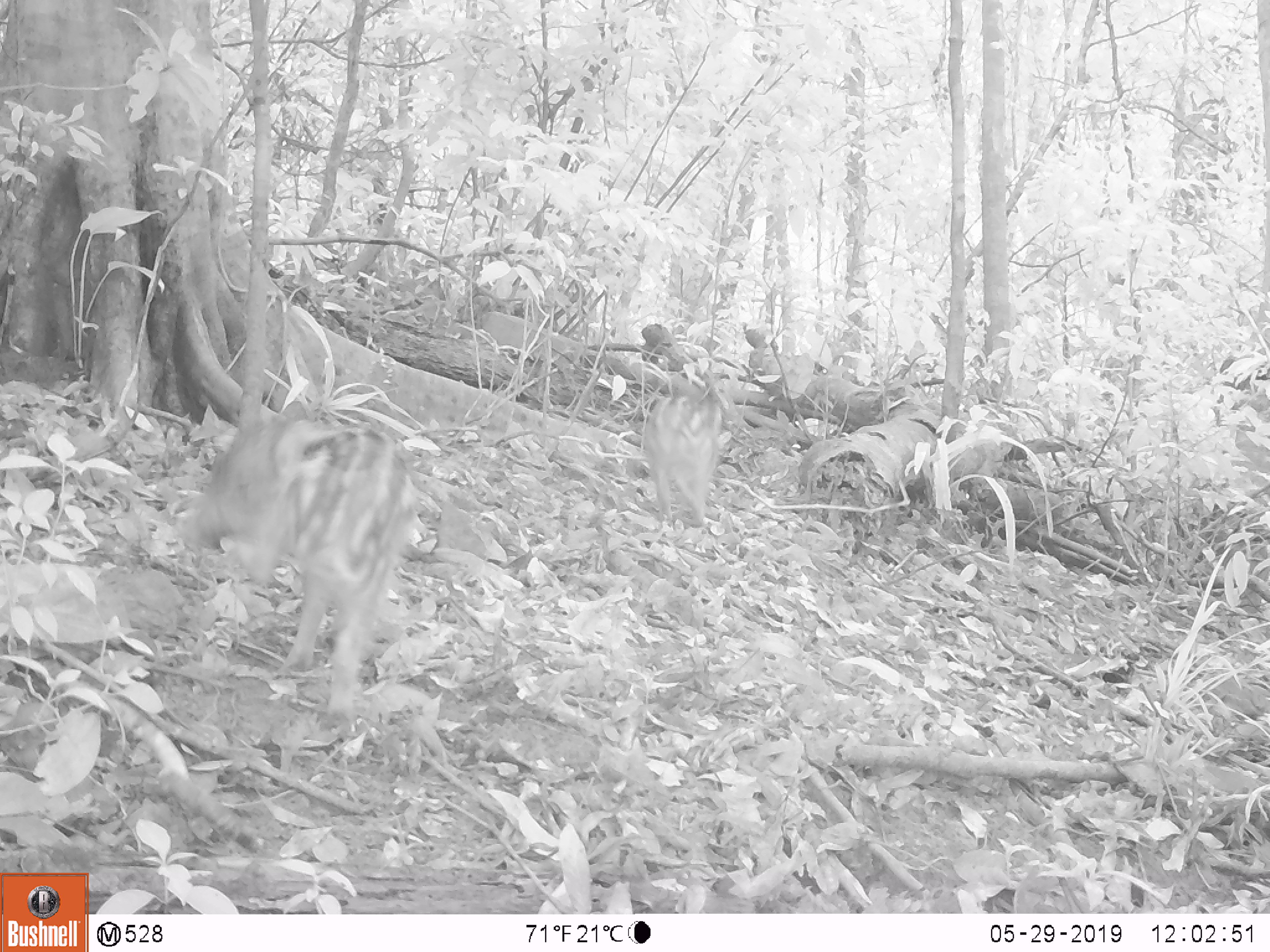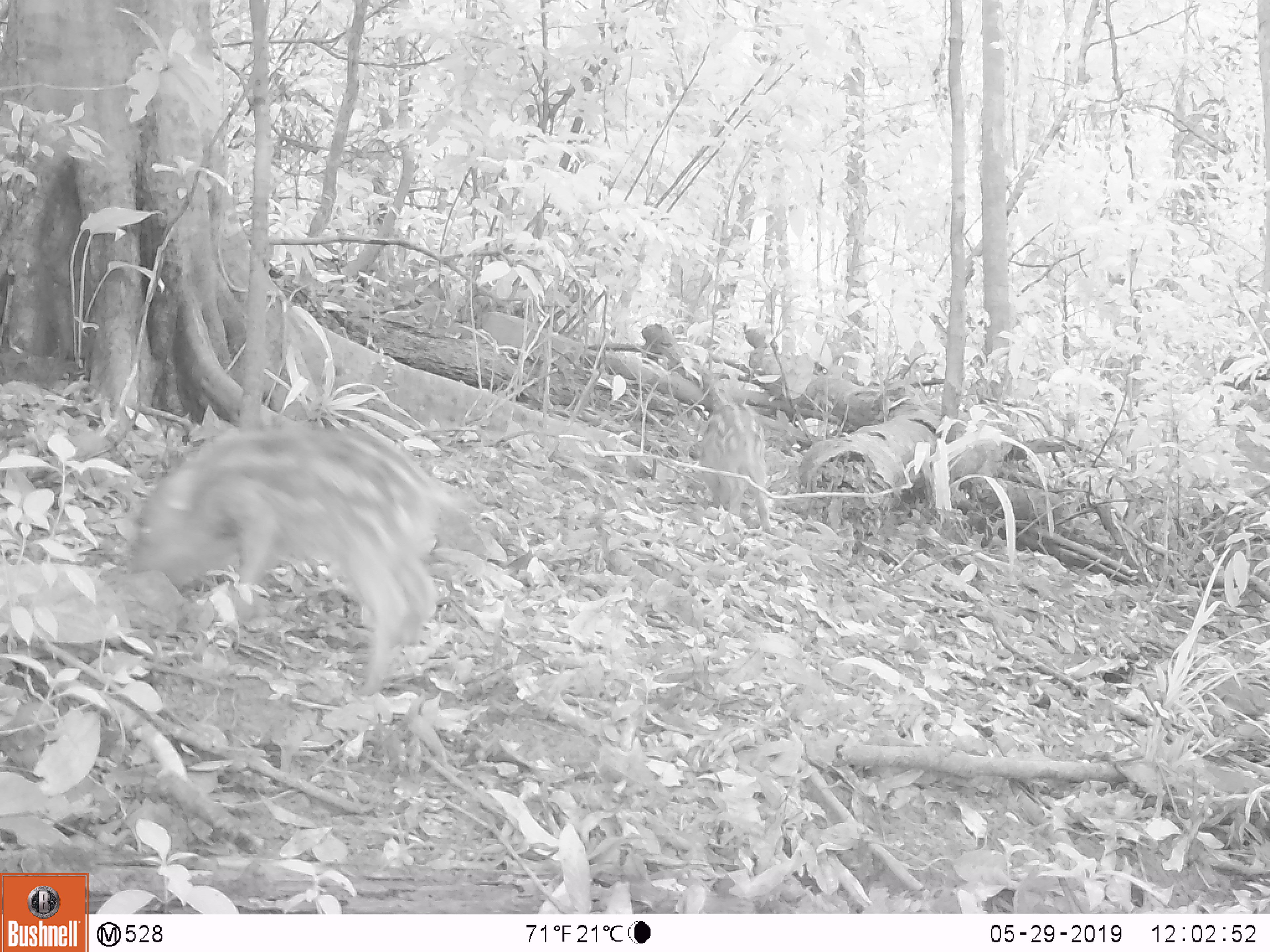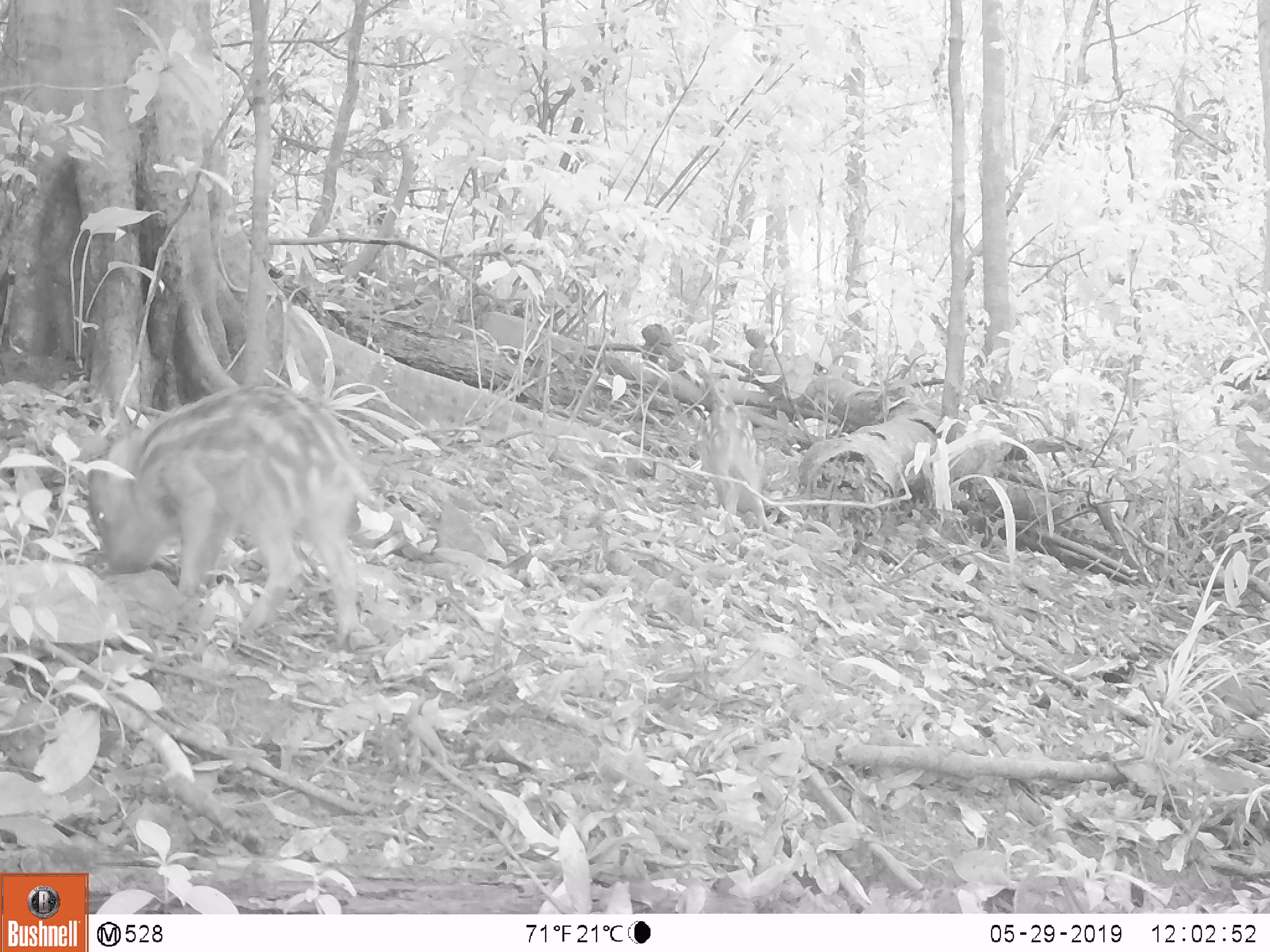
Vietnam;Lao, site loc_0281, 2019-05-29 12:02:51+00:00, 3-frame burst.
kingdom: Animalia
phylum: Chordata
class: Mammalia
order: Artiodactyla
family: Suidae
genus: Sus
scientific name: Sus scrofa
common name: eurasian wild pig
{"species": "eurasian wild pig (Sus scrofa)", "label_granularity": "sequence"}